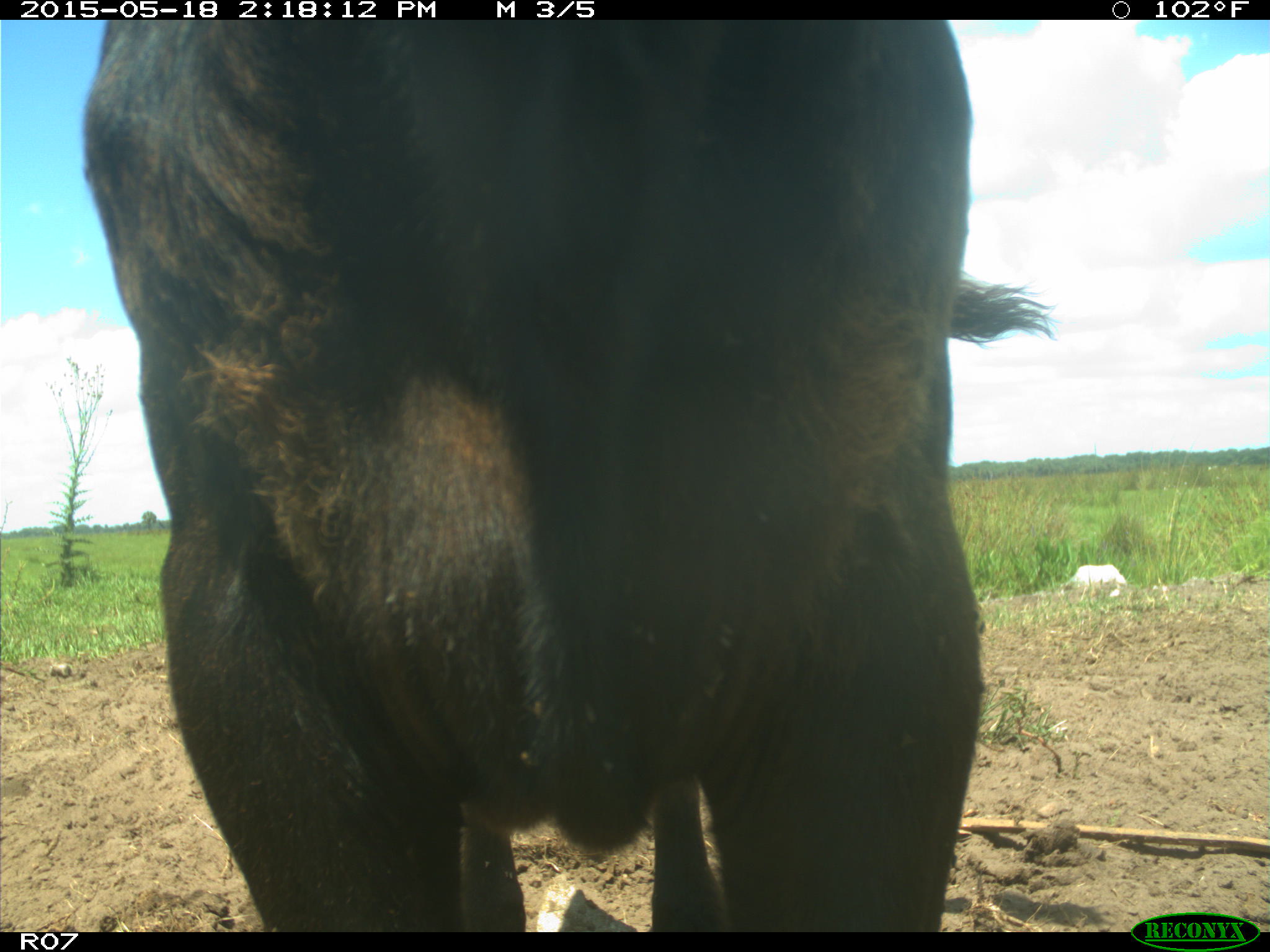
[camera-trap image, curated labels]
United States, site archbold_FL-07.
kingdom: Animalia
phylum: Chordata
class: Mammalia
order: Artiodactyla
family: Bovidae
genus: Bos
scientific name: Bos taurus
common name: domestic cow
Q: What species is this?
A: Bos taurus (domestic cow).